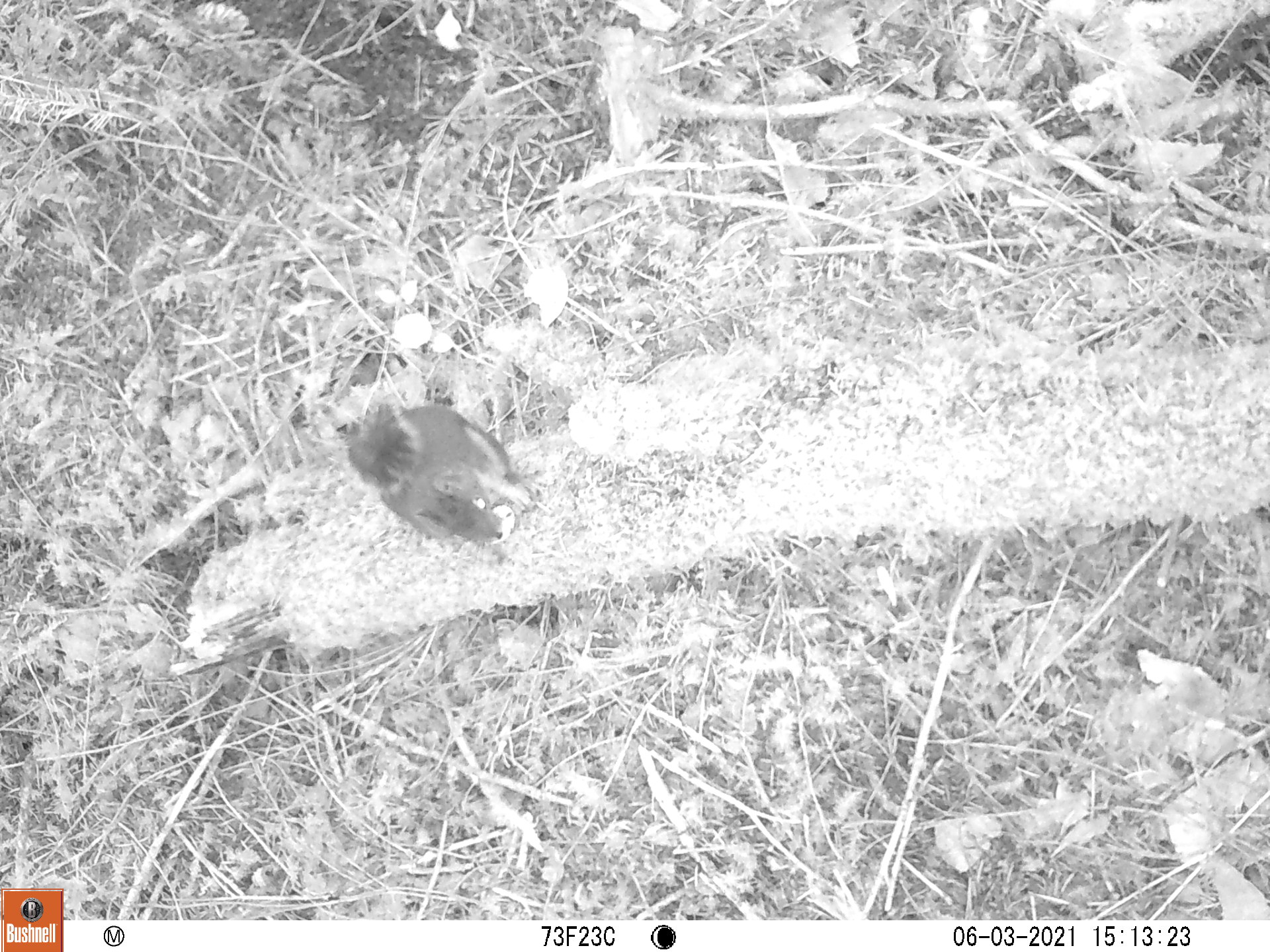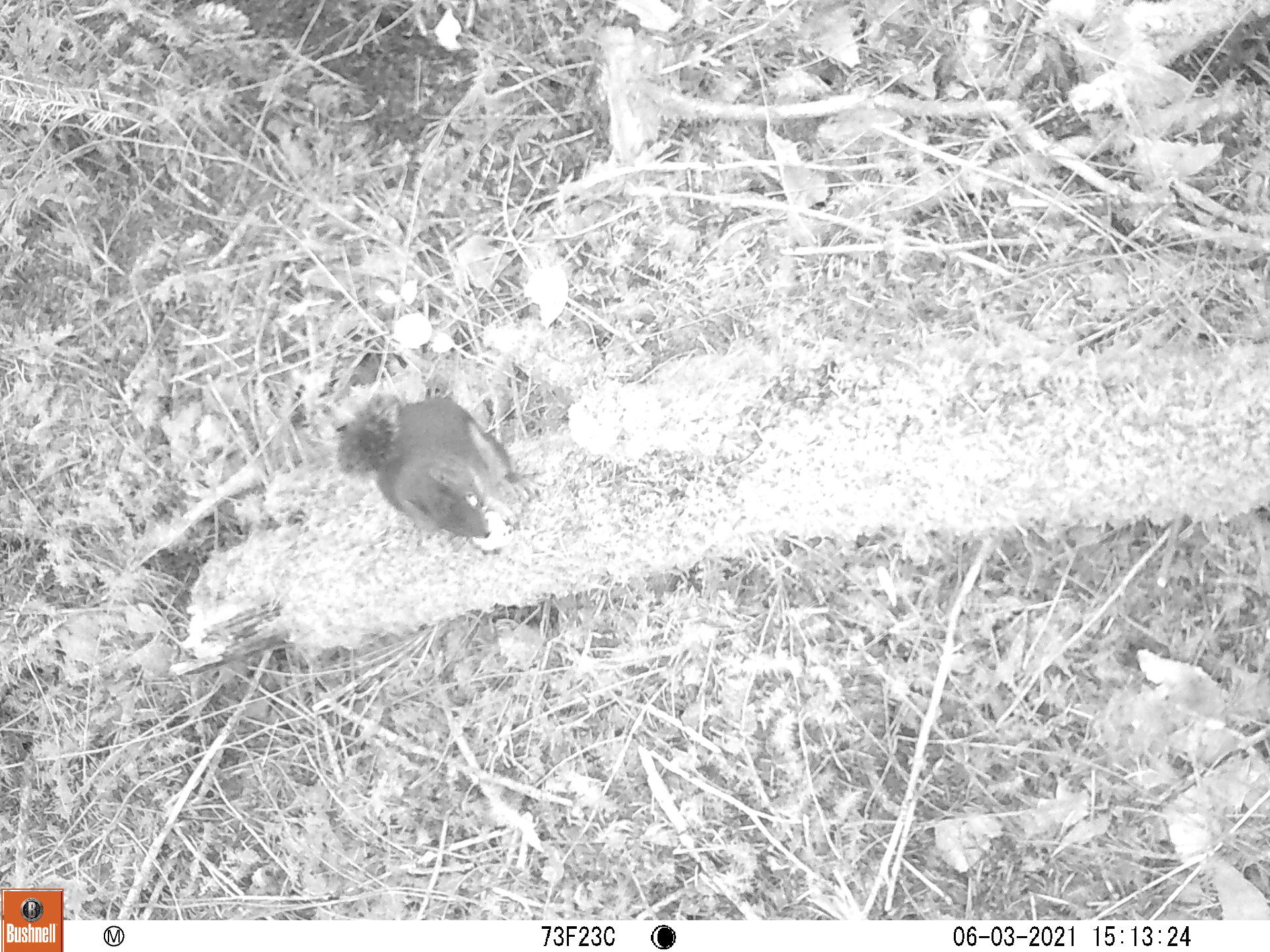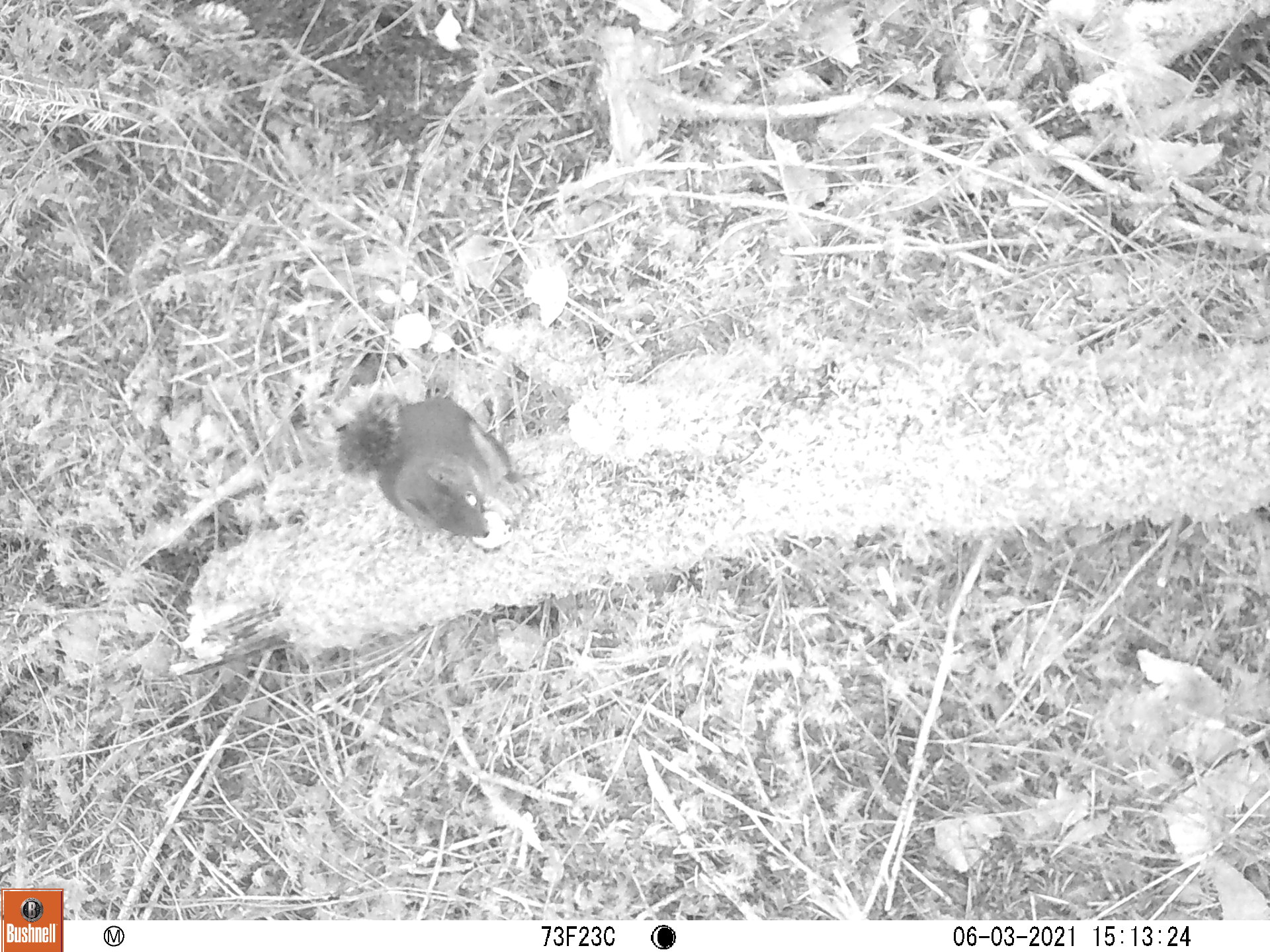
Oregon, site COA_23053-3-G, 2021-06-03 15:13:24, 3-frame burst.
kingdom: Animalia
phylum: Chordata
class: Mammalia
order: Rodentia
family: Sciuridae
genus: Tamiasciurus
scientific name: Tamiasciurus douglasii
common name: douglas squirrel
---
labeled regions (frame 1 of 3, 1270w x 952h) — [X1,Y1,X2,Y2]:
douglas squirrel: [329,390,549,560]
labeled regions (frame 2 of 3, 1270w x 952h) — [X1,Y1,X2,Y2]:
douglas squirrel: [319,383,525,562]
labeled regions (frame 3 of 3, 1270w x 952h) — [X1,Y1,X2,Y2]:
douglas squirrel: [318,387,540,563]